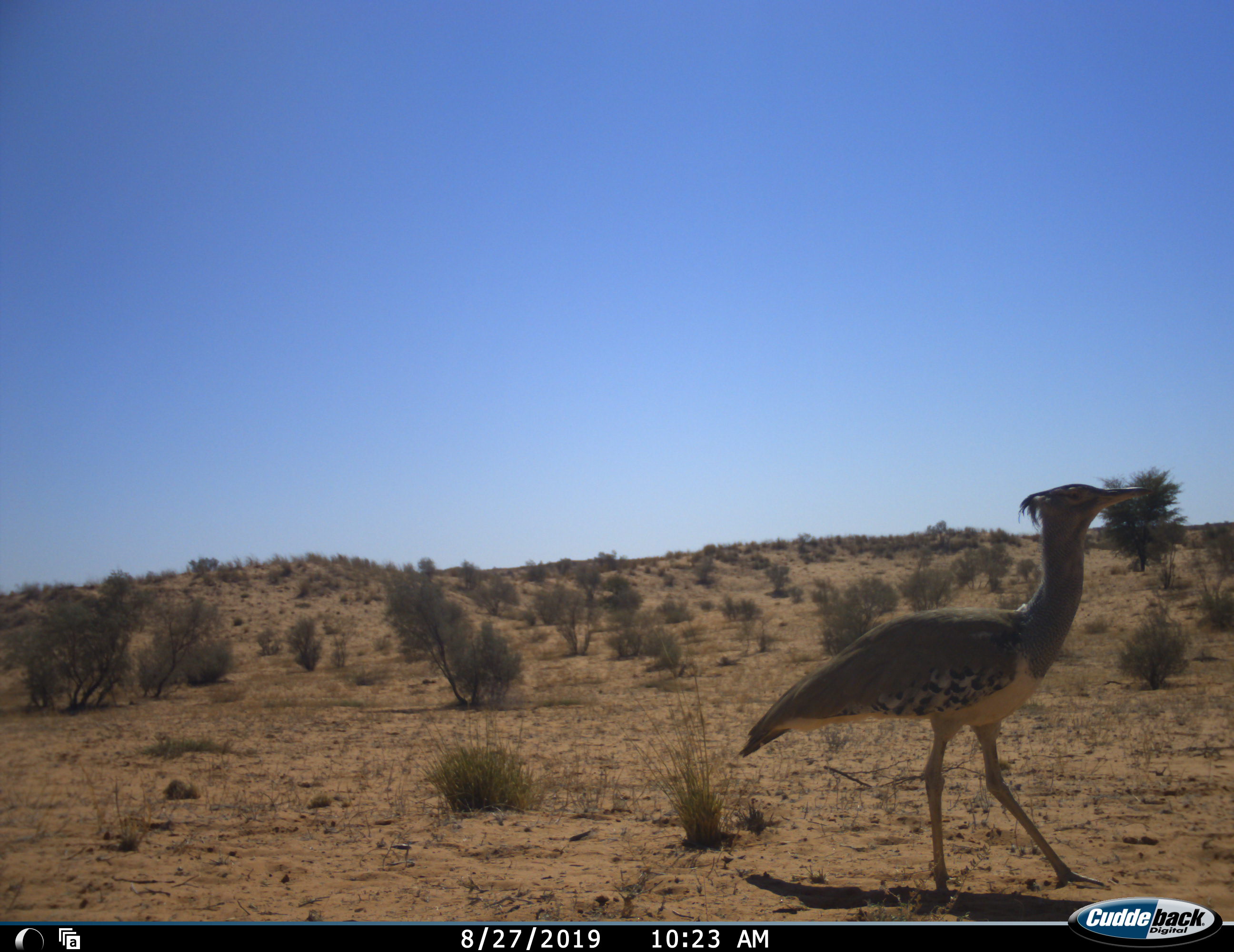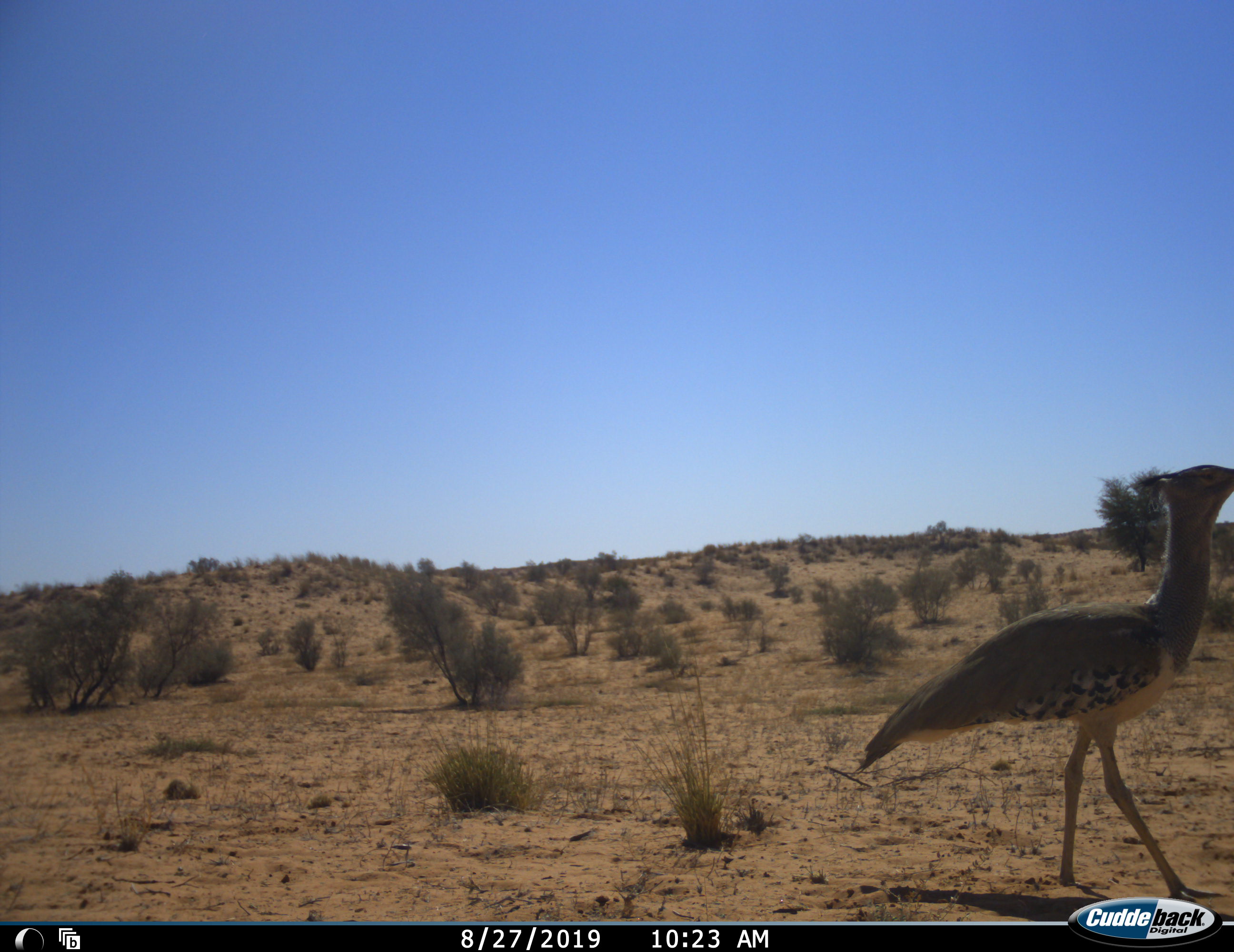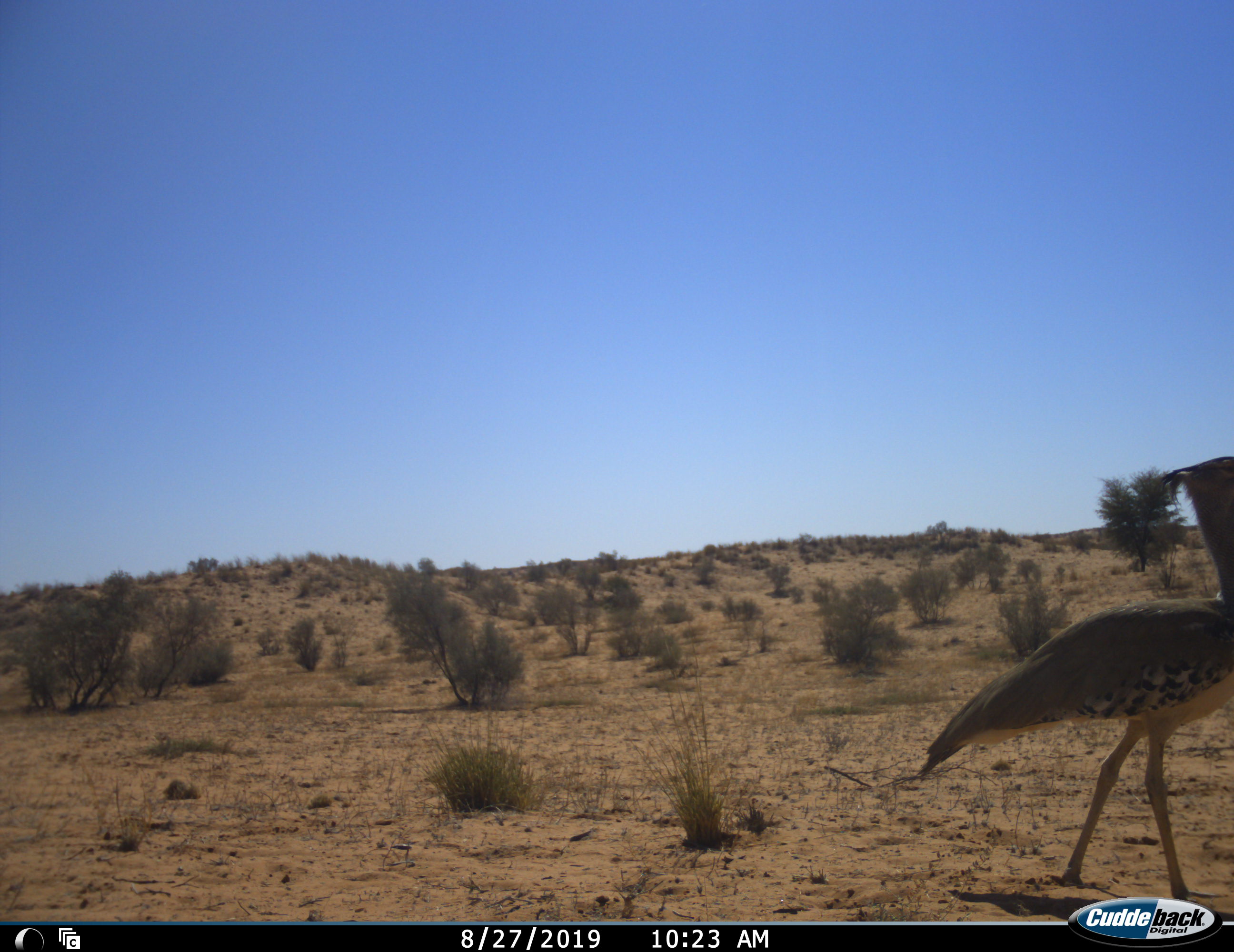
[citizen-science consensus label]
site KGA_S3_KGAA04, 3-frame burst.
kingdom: Animalia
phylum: Chordata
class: Aves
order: Otidiformes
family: Otididae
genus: Ardeotis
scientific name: Ardeotis kori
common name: kori bustard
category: bustardkori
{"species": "bustardkori (kori bustard) (Ardeotis kori)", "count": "1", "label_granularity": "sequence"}